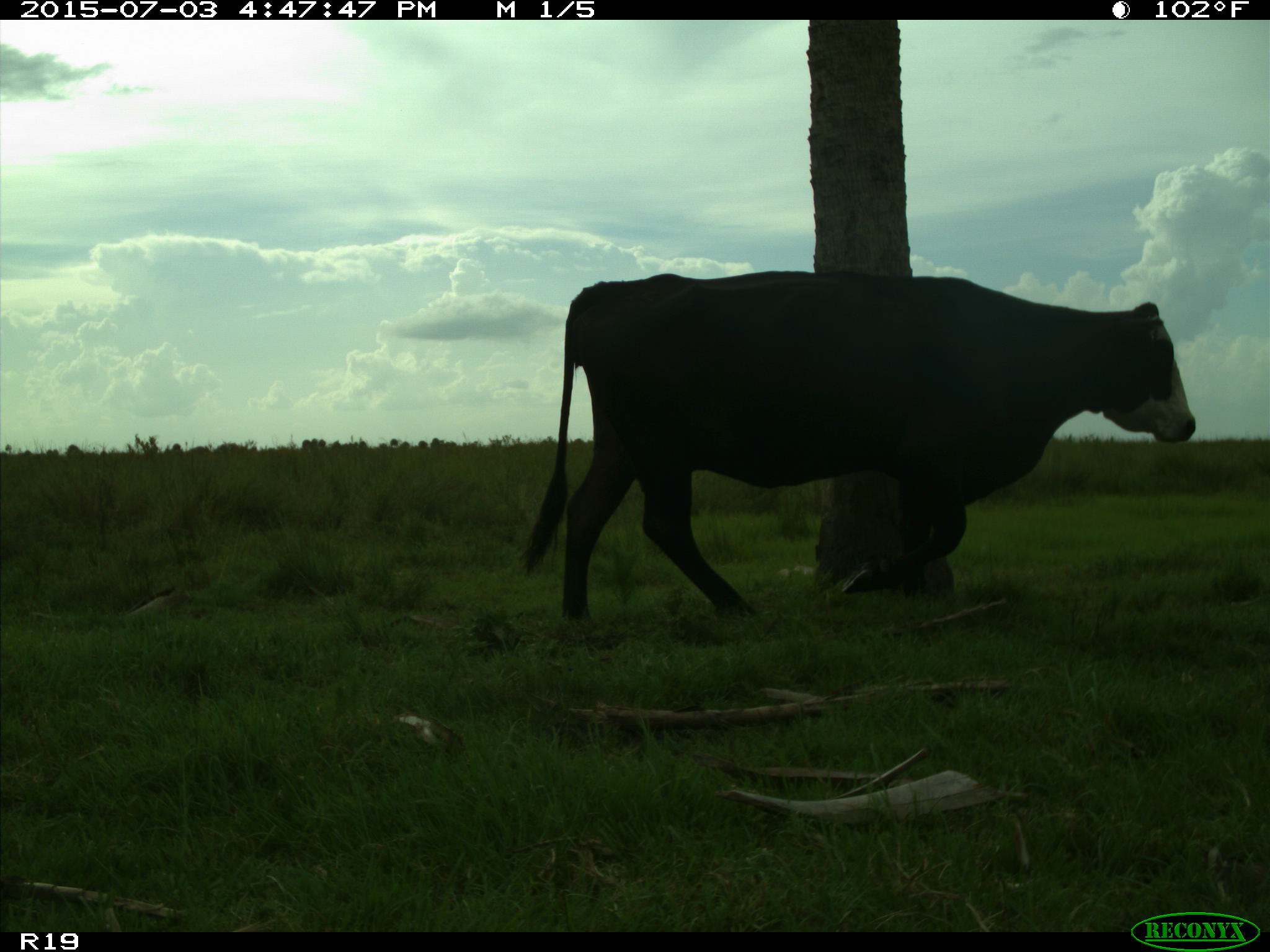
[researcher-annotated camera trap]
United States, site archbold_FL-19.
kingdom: Animalia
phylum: Chordata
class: Mammalia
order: Artiodactyla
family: Bovidae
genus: Bos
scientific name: Bos taurus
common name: domestic cow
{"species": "Bos taurus (domestic cow)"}